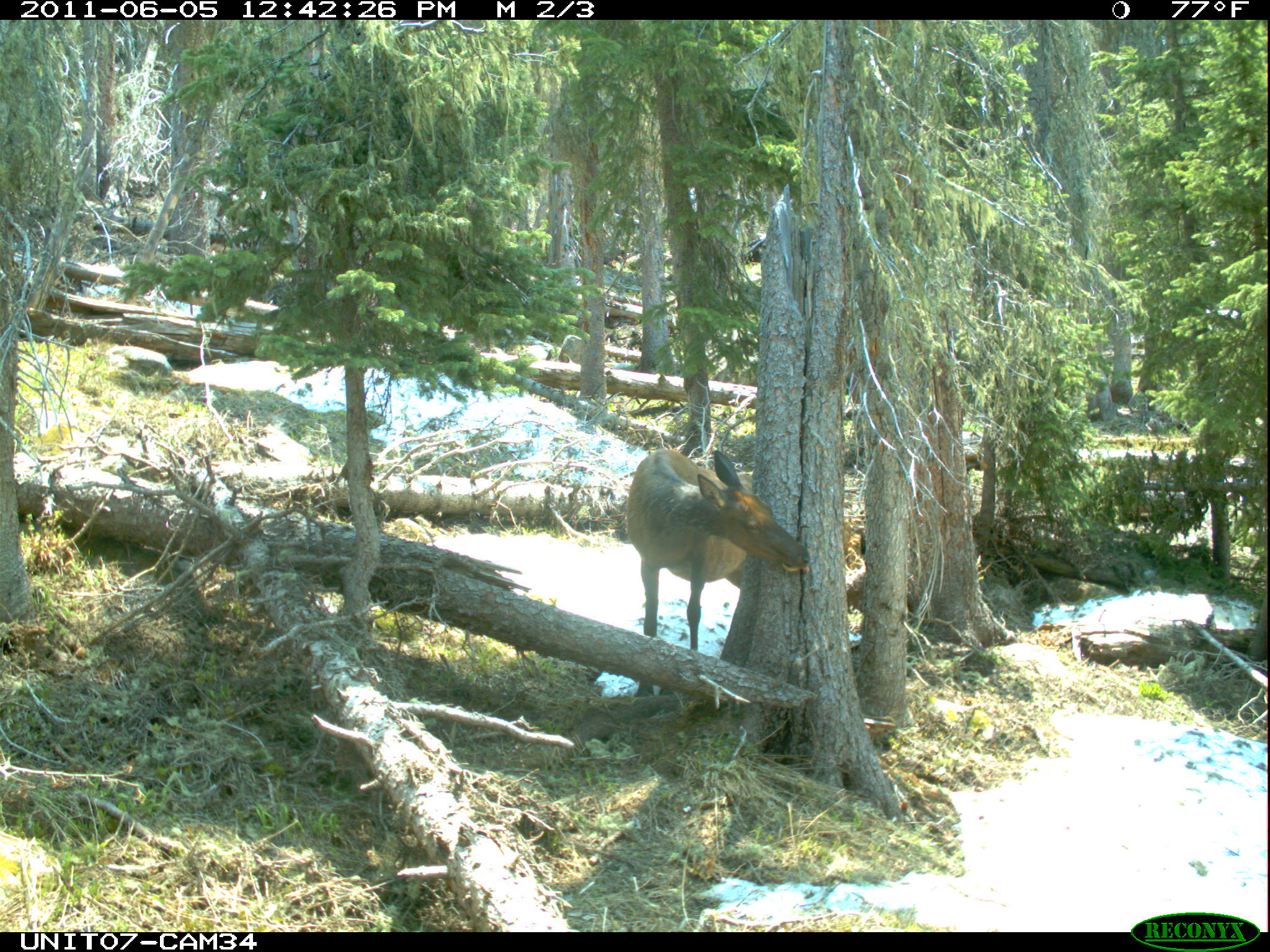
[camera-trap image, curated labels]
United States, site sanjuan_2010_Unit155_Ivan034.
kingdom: Animalia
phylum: Chordata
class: Mammalia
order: Artiodactyla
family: Cervidae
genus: Cervus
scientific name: Cervus elaphus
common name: red deer